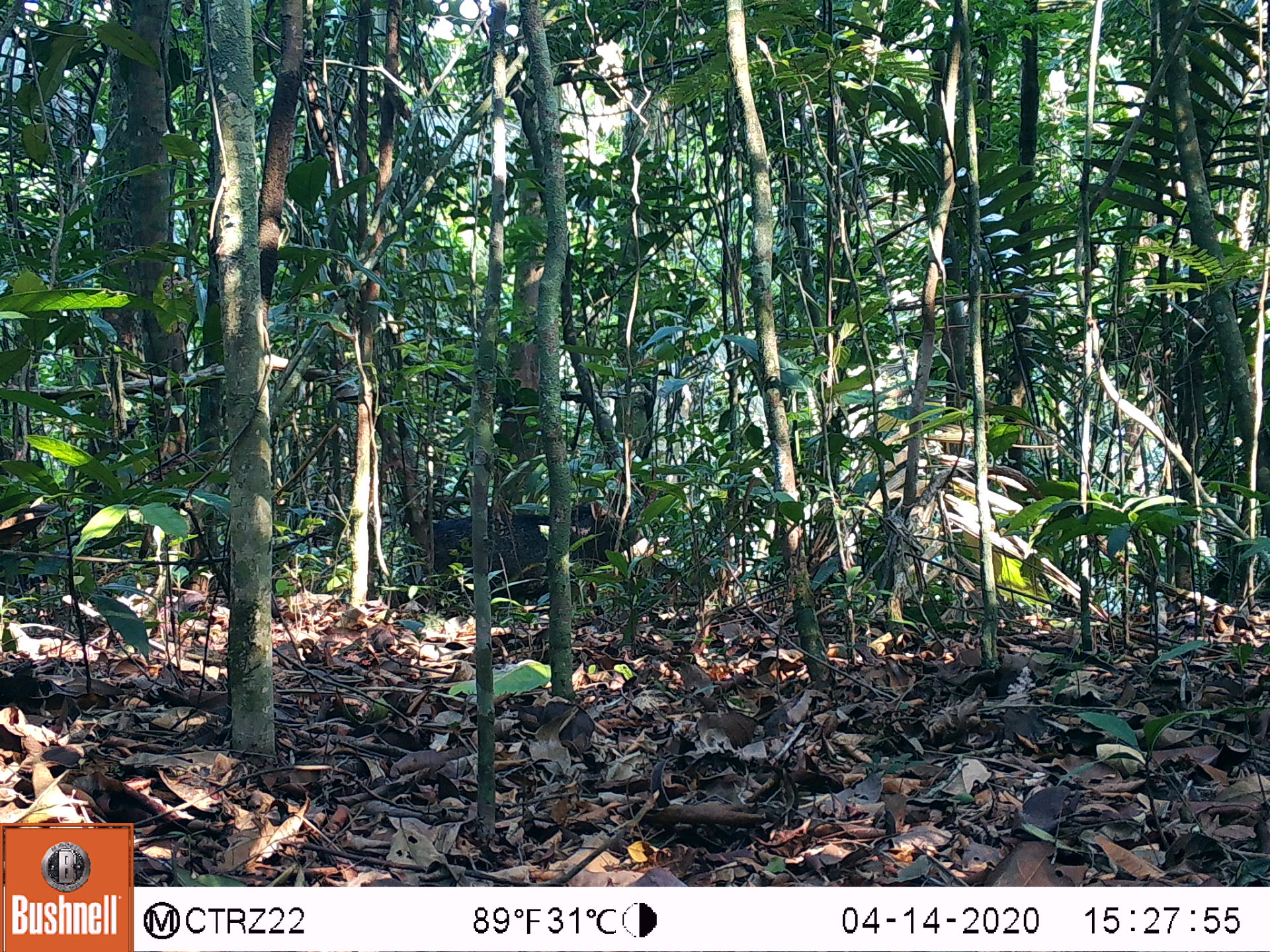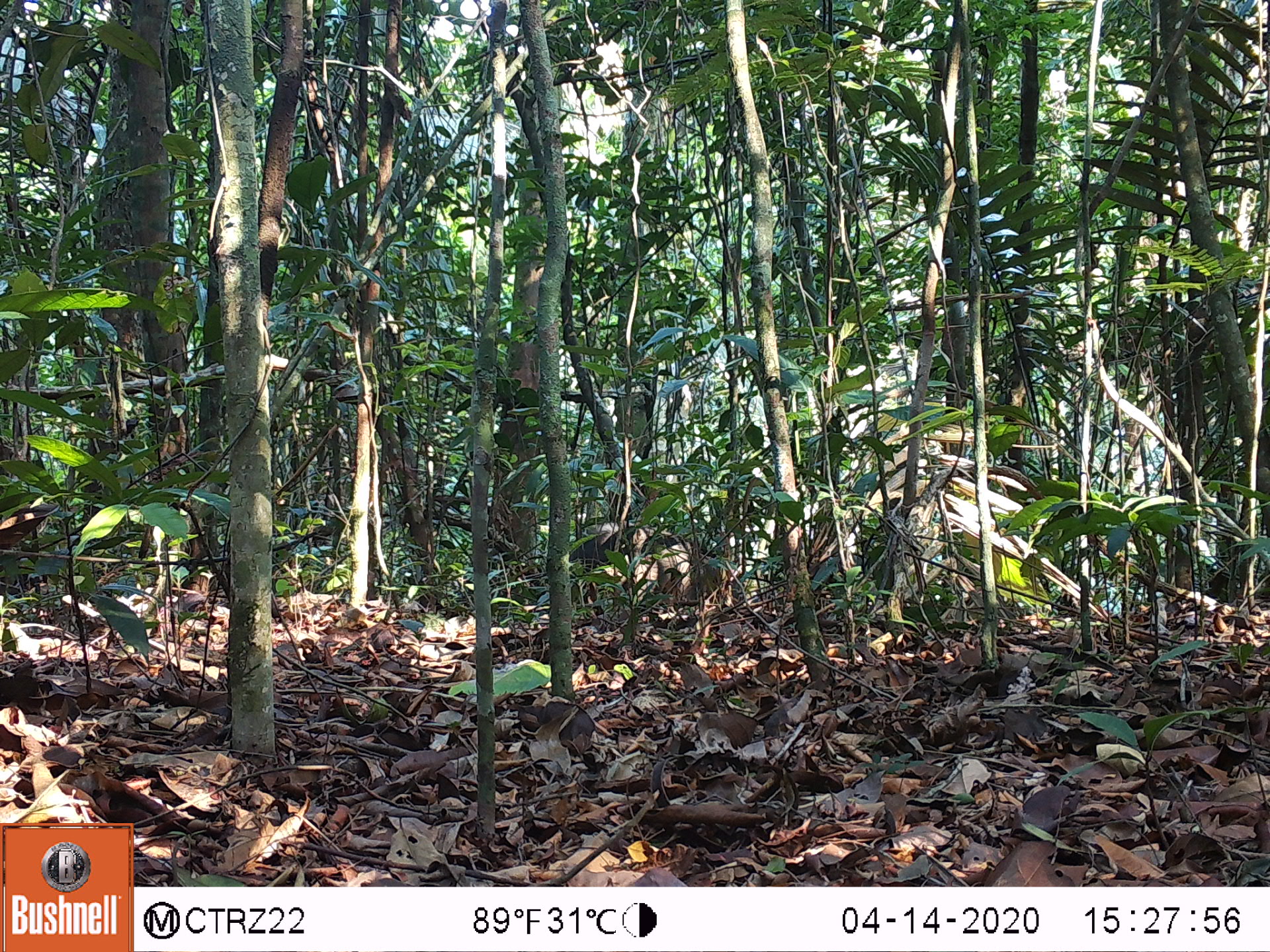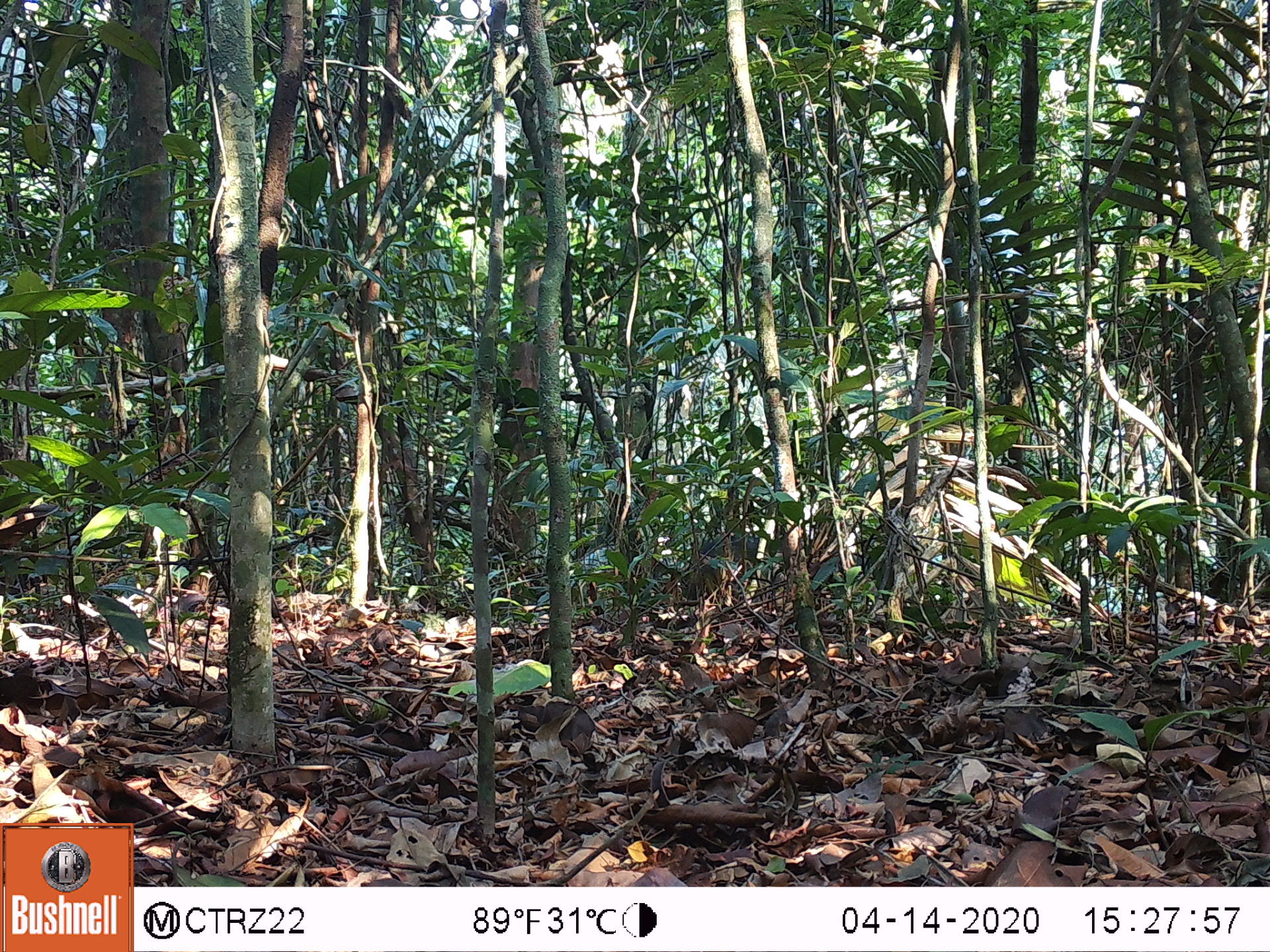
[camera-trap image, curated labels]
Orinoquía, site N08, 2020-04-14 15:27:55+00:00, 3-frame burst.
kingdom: Animalia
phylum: Chordata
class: Mammalia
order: Artiodactyla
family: Tayassuidae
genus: Pecari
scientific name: Pecari tajacu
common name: collared peccary